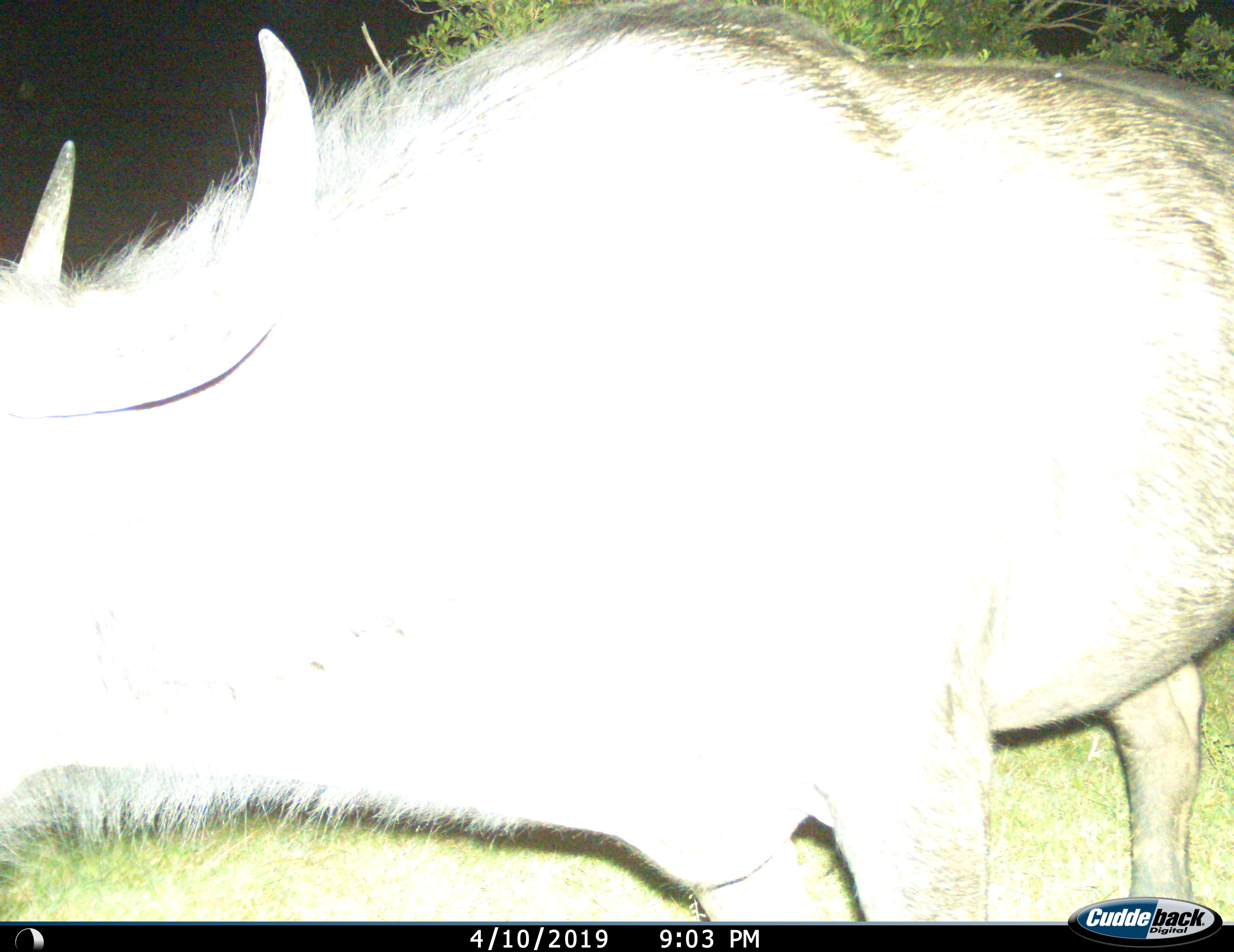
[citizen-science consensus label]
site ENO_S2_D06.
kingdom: Animalia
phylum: Chordata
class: Mammalia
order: Artiodactyla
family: Bovidae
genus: Syncerus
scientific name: Syncerus caffer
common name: african buffalo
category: buffalo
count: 1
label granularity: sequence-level